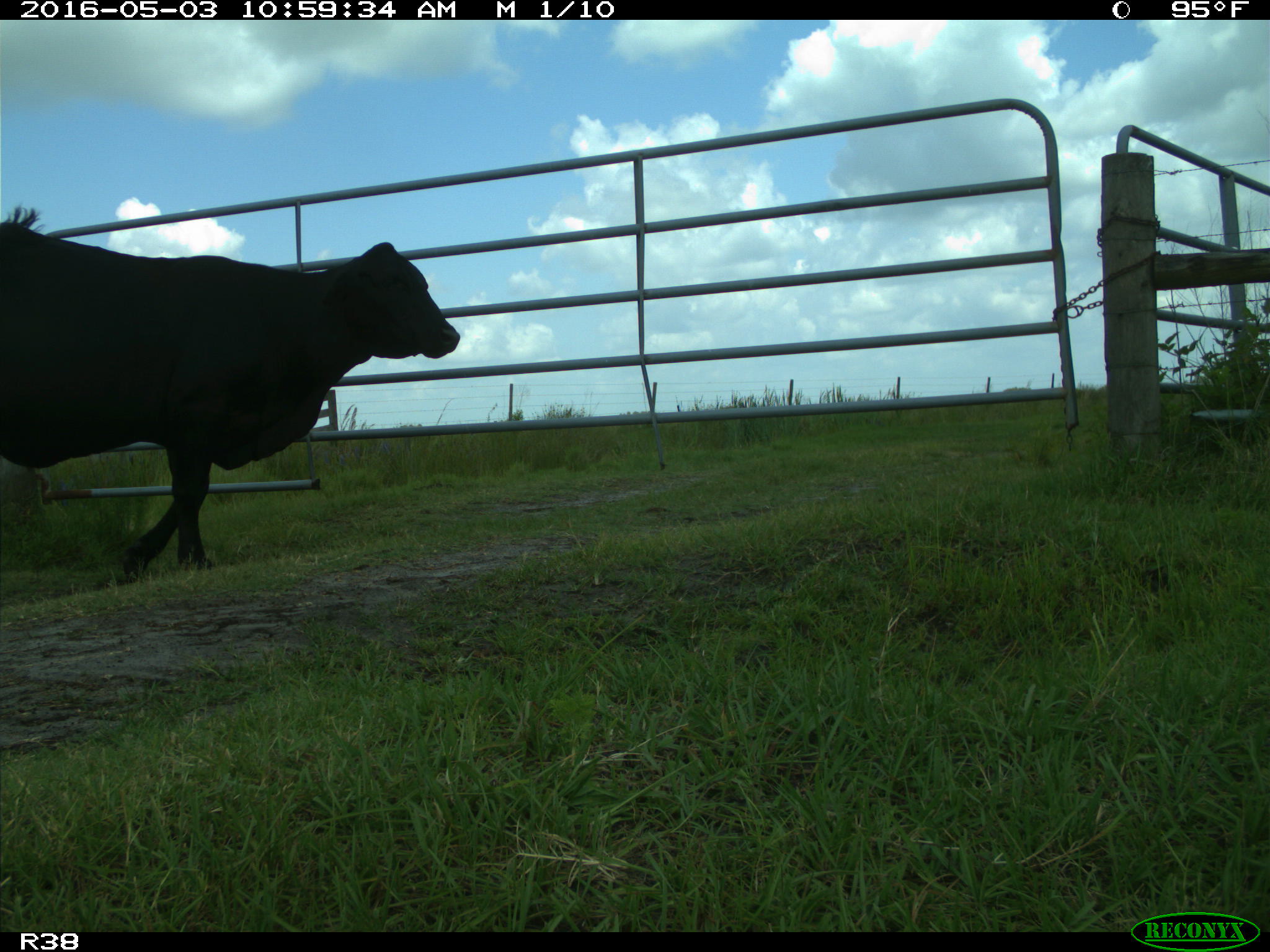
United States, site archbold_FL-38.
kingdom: Animalia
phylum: Chordata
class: Mammalia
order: Artiodactyla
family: Bovidae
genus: Bos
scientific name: Bos taurus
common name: domestic cow